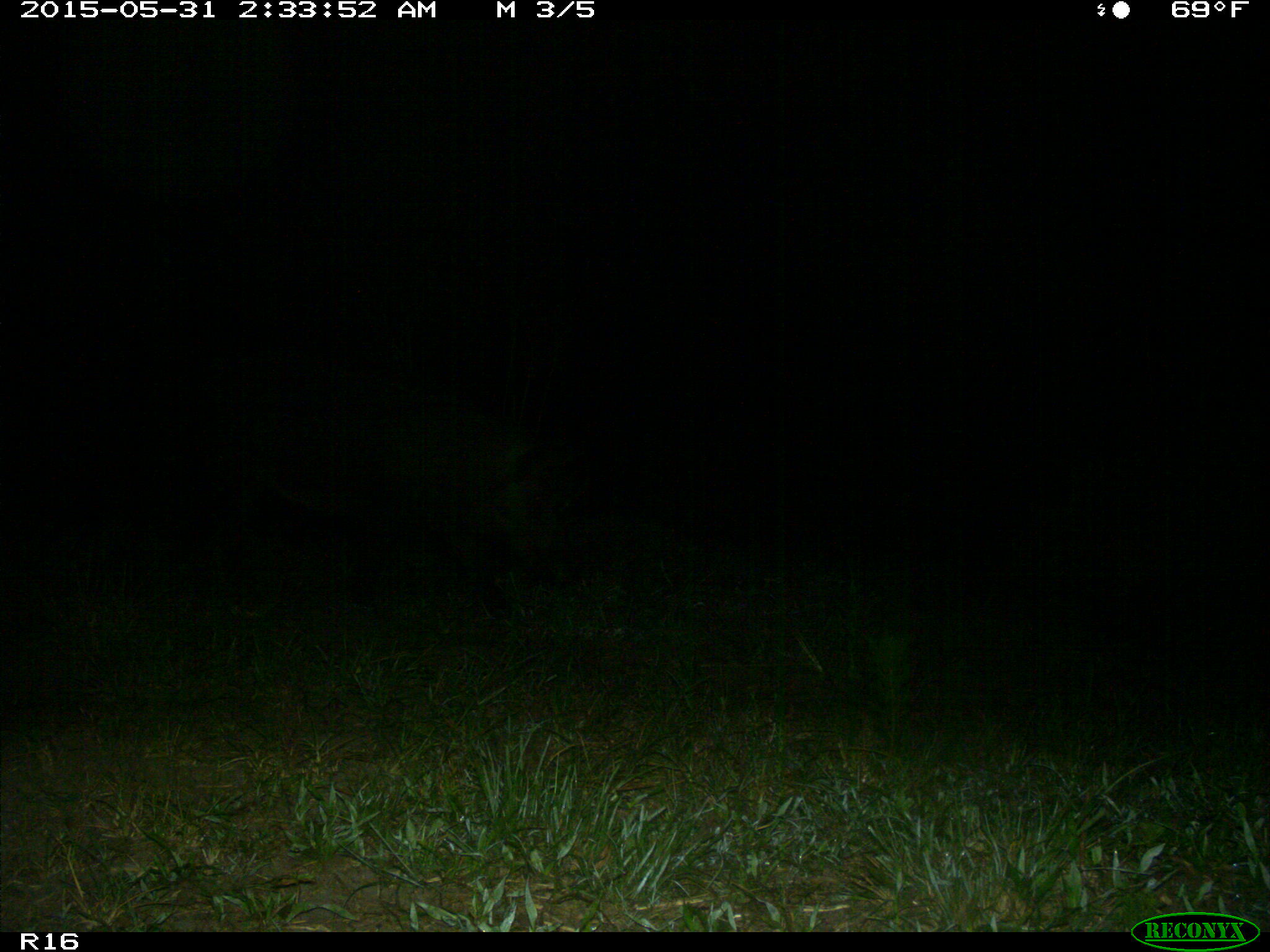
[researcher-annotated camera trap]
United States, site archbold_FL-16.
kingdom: Animalia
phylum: Chordata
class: Mammalia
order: Artiodactyla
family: Suidae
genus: Sus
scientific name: Sus scrofa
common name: wild boar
Sus scrofa (wild boar).